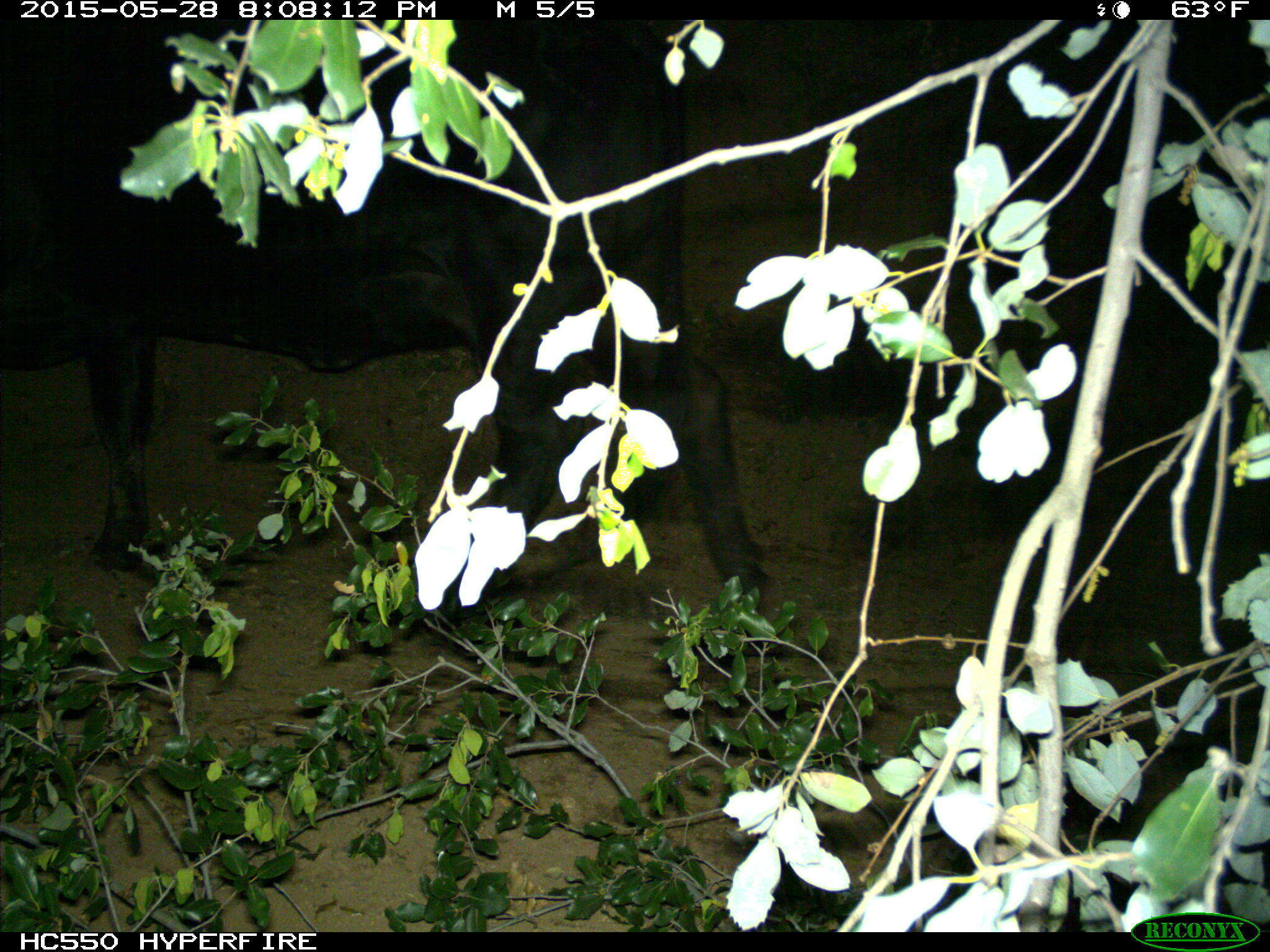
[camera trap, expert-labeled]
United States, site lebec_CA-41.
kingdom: Animalia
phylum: Chordata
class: Mammalia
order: Artiodactyla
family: Bovidae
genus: Bos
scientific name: Bos taurus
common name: domestic cow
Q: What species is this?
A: Bos taurus (domestic cow).